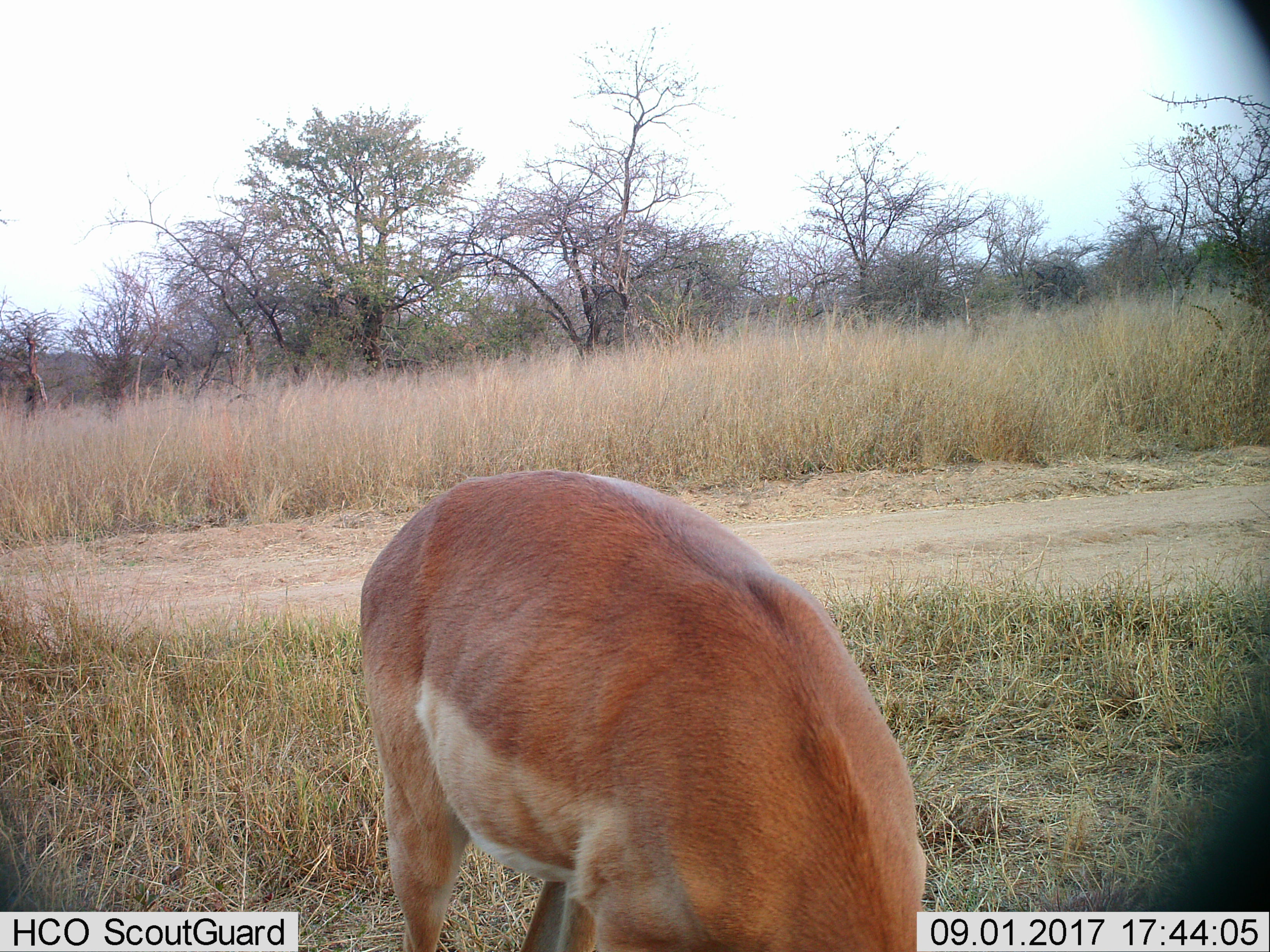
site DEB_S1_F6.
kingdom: Animalia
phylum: Chordata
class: Mammalia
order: Artiodactyla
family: Bovidae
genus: Aepyceros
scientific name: Aepyceros melampus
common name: impala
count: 1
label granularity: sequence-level